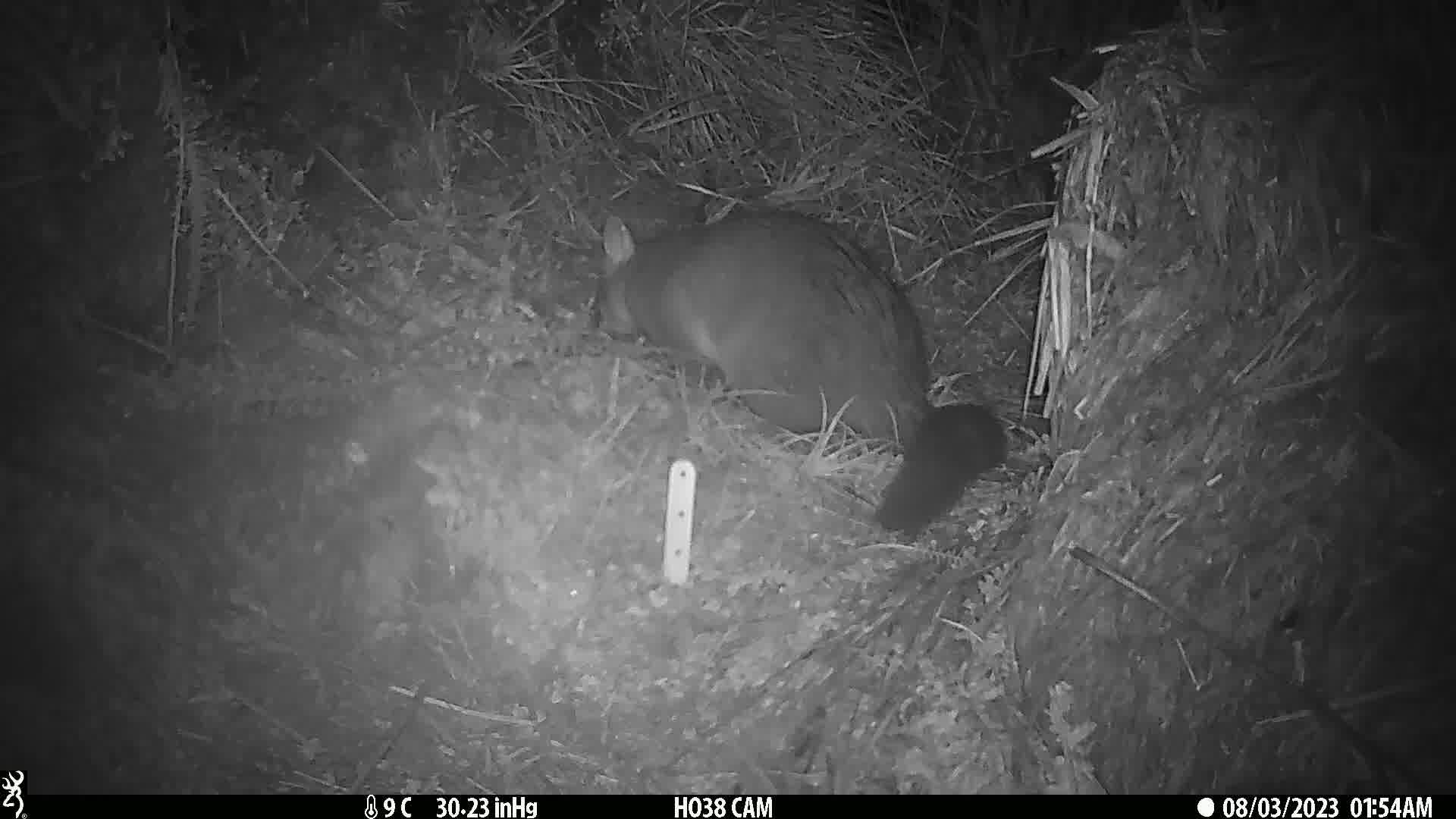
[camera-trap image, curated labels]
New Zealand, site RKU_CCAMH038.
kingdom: Animalia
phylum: Chordata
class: Mammalia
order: Diprotodontia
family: Phalangeridae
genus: Trichosurus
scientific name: Trichosurus vulpecula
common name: common brushtail possum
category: possum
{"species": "possum (common brushtail possum) (Trichosurus vulpecula)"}